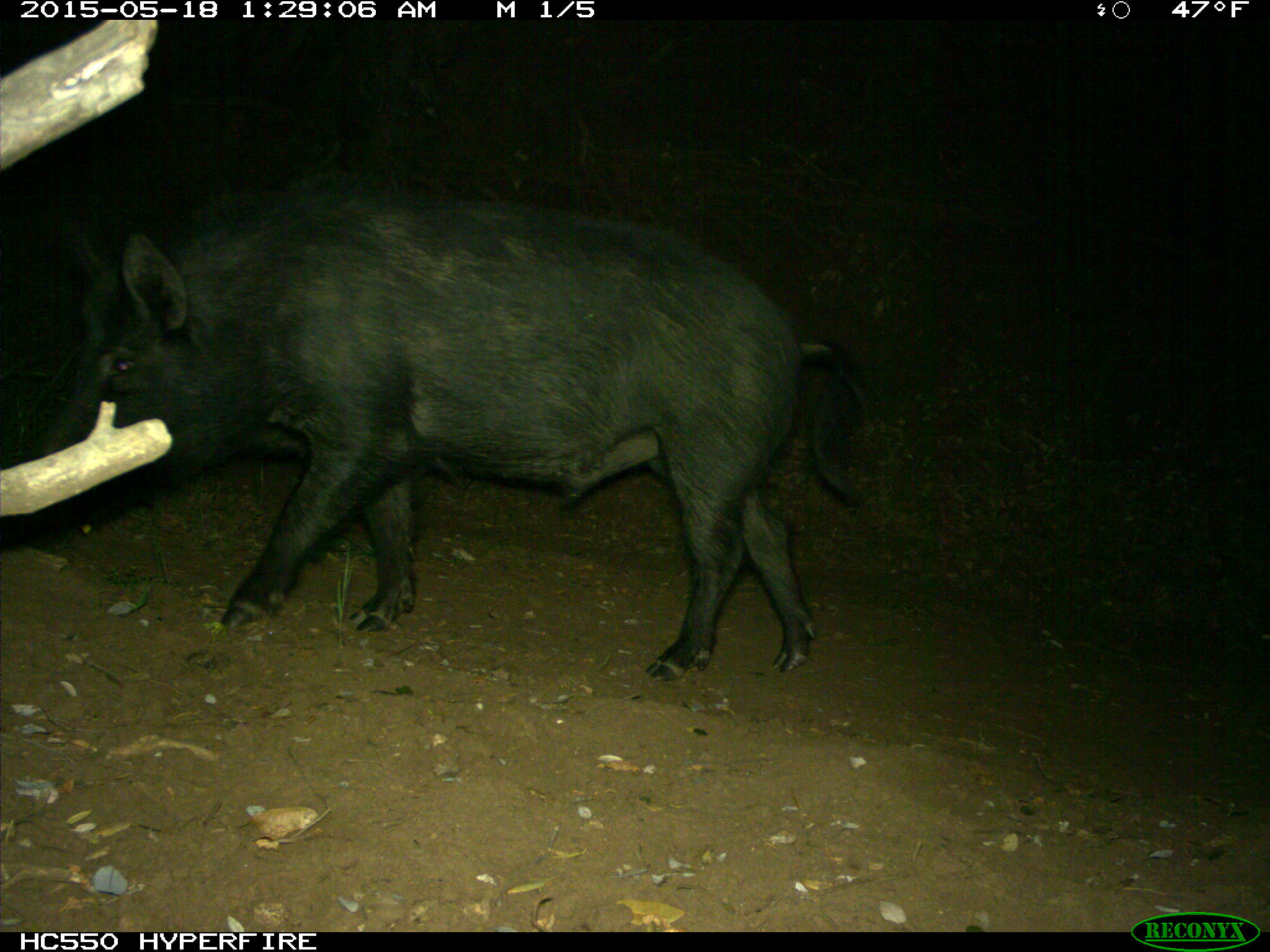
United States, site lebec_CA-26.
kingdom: Animalia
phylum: Chordata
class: Mammalia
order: Artiodactyla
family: Suidae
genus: Sus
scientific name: Sus scrofa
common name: wild boar